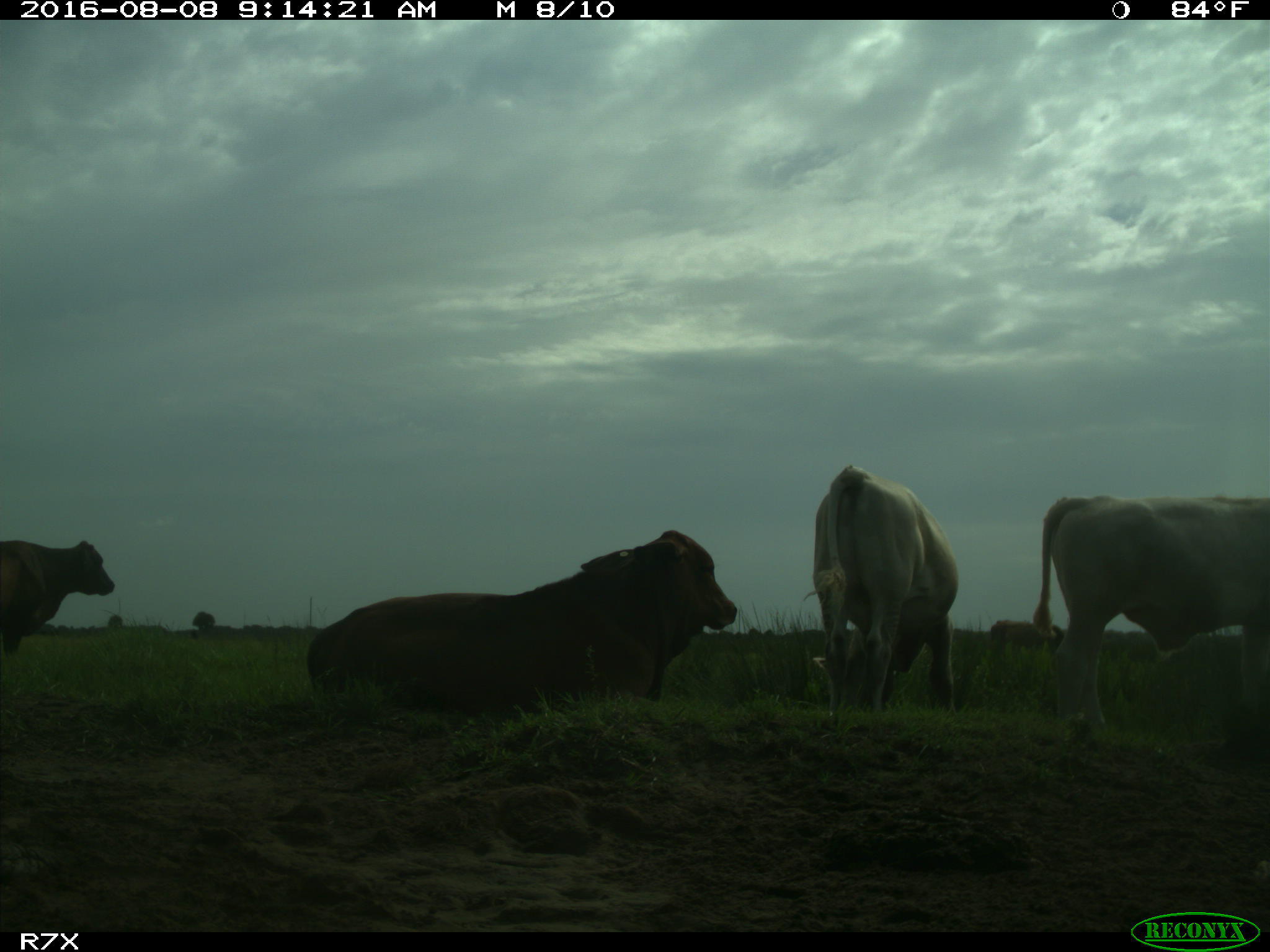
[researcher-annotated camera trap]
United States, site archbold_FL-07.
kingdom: Animalia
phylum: Chordata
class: Mammalia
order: Artiodactyla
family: Bovidae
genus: Bos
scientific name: Bos taurus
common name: domestic cow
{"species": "Bos taurus (domestic cow)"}